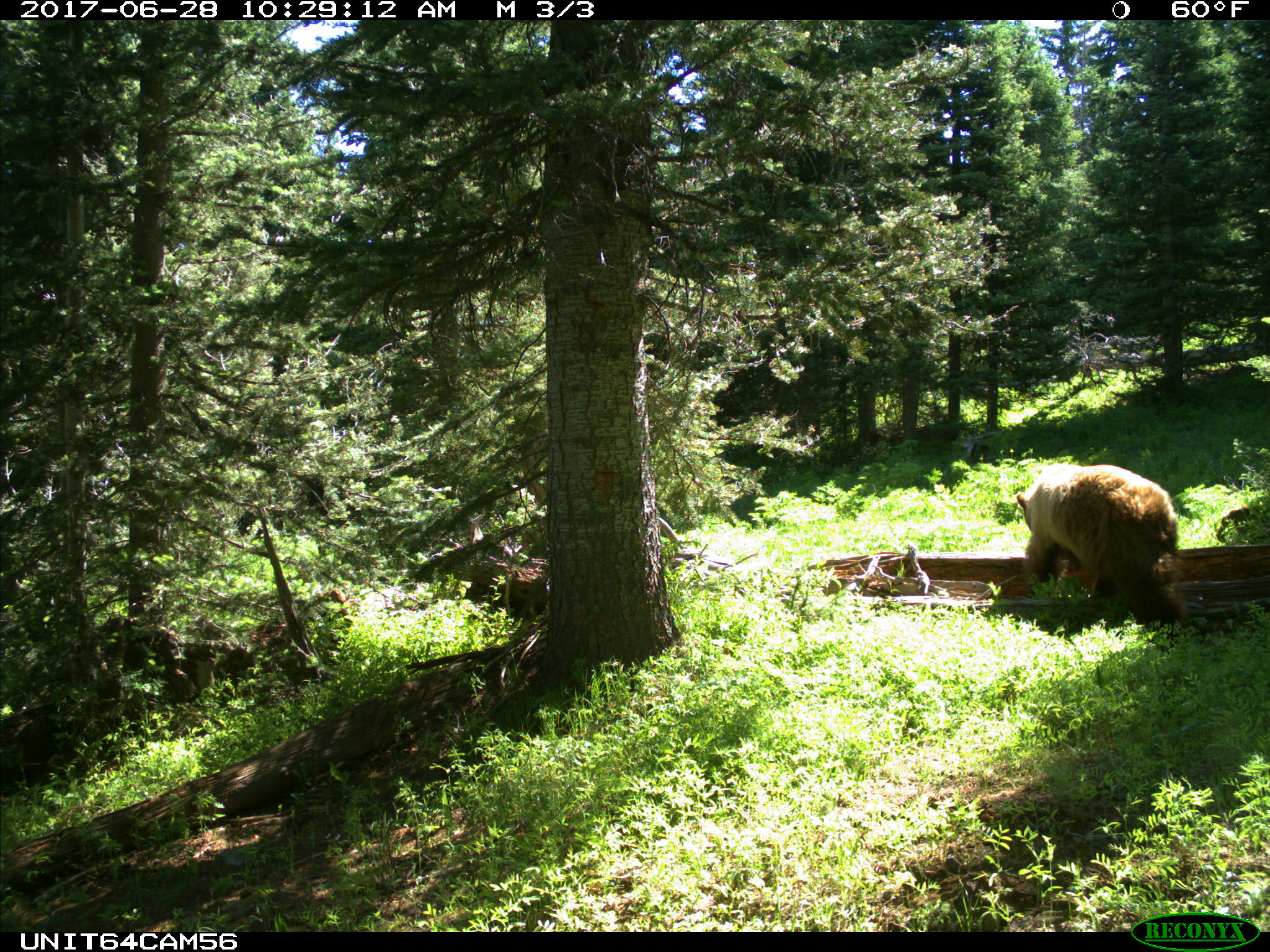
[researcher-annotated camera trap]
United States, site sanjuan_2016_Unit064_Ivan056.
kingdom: Animalia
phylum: Chordata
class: Mammalia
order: Carnivora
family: Ursidae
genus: Ursus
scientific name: Ursus americanus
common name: american black bear